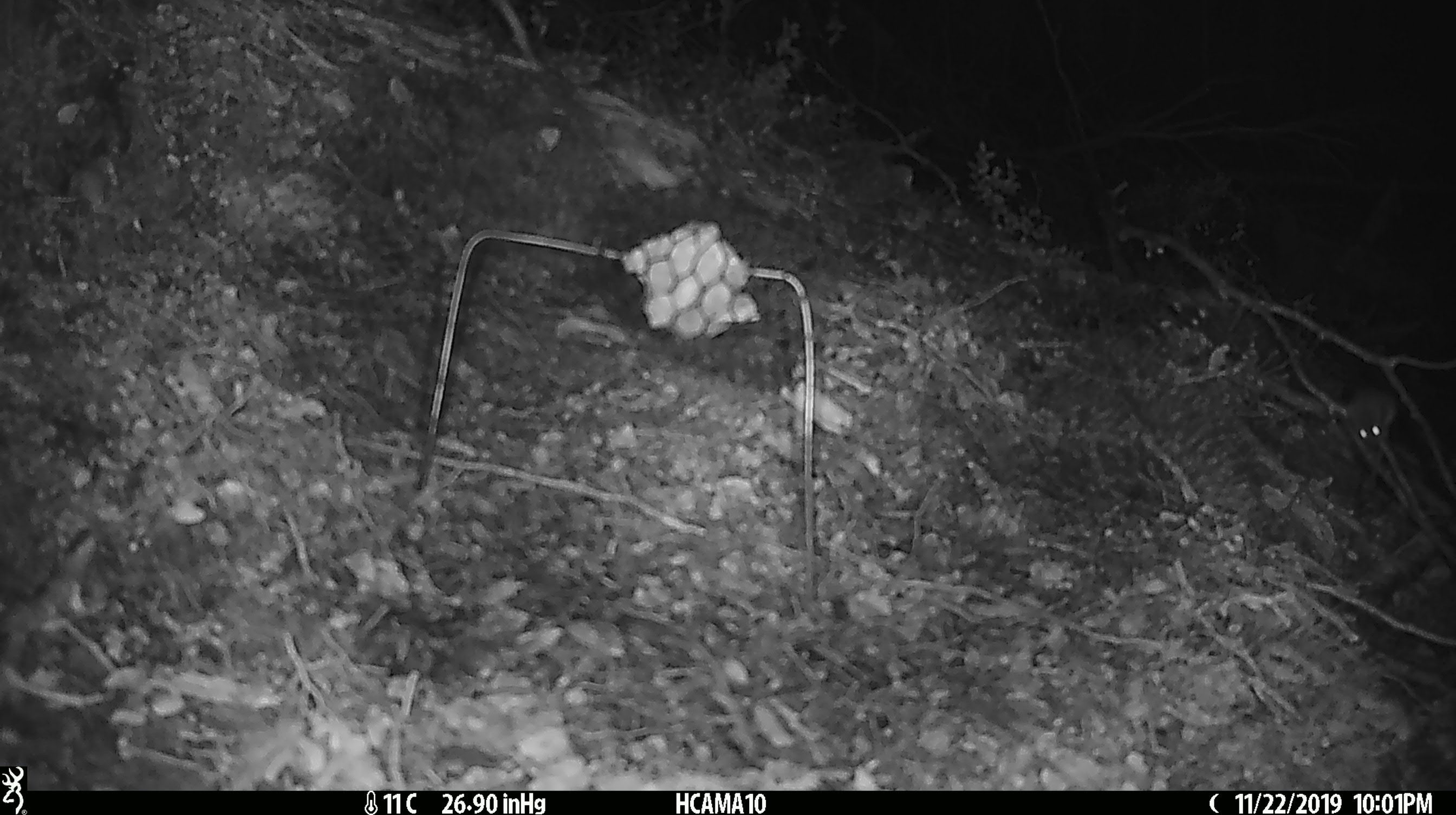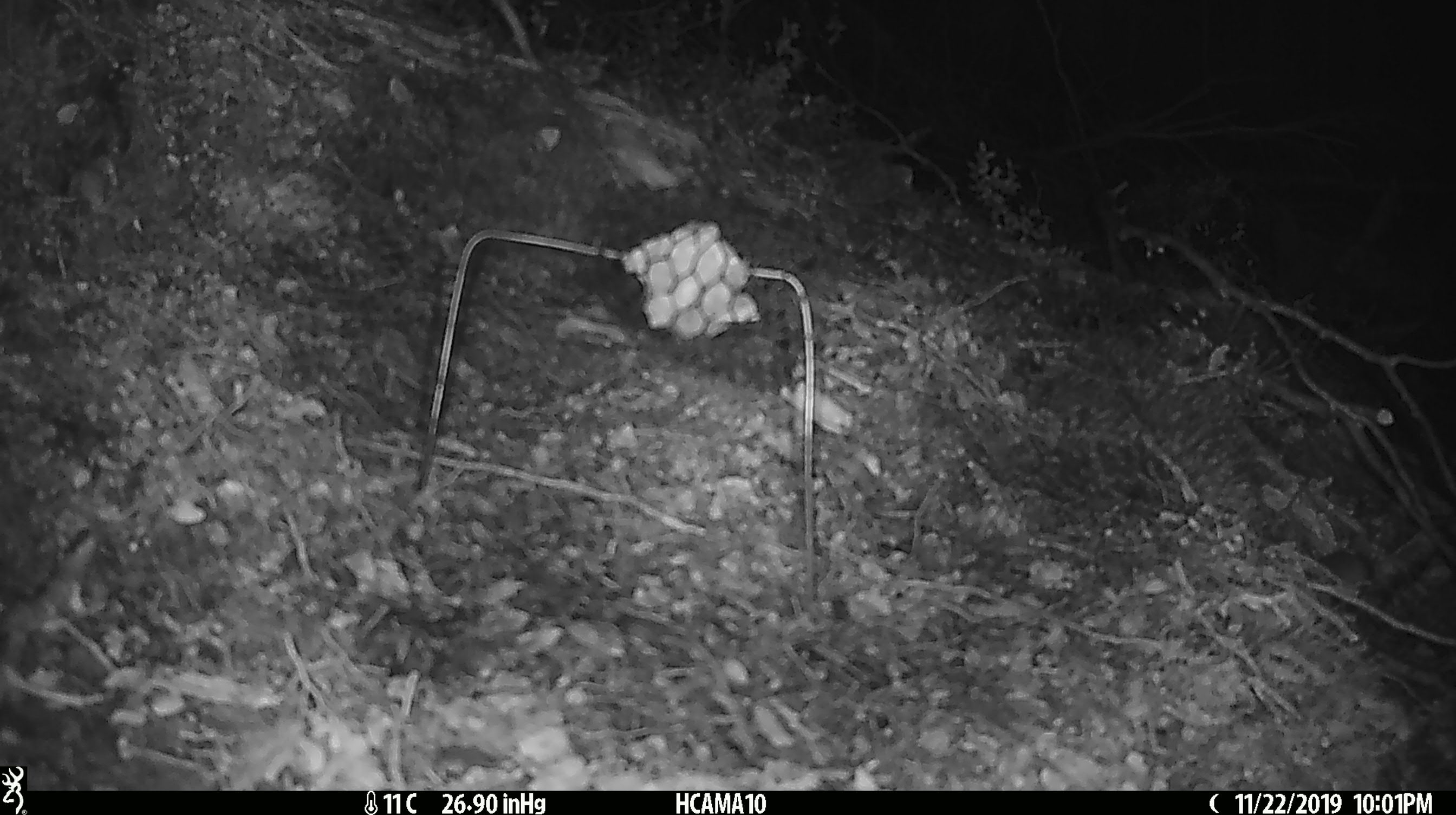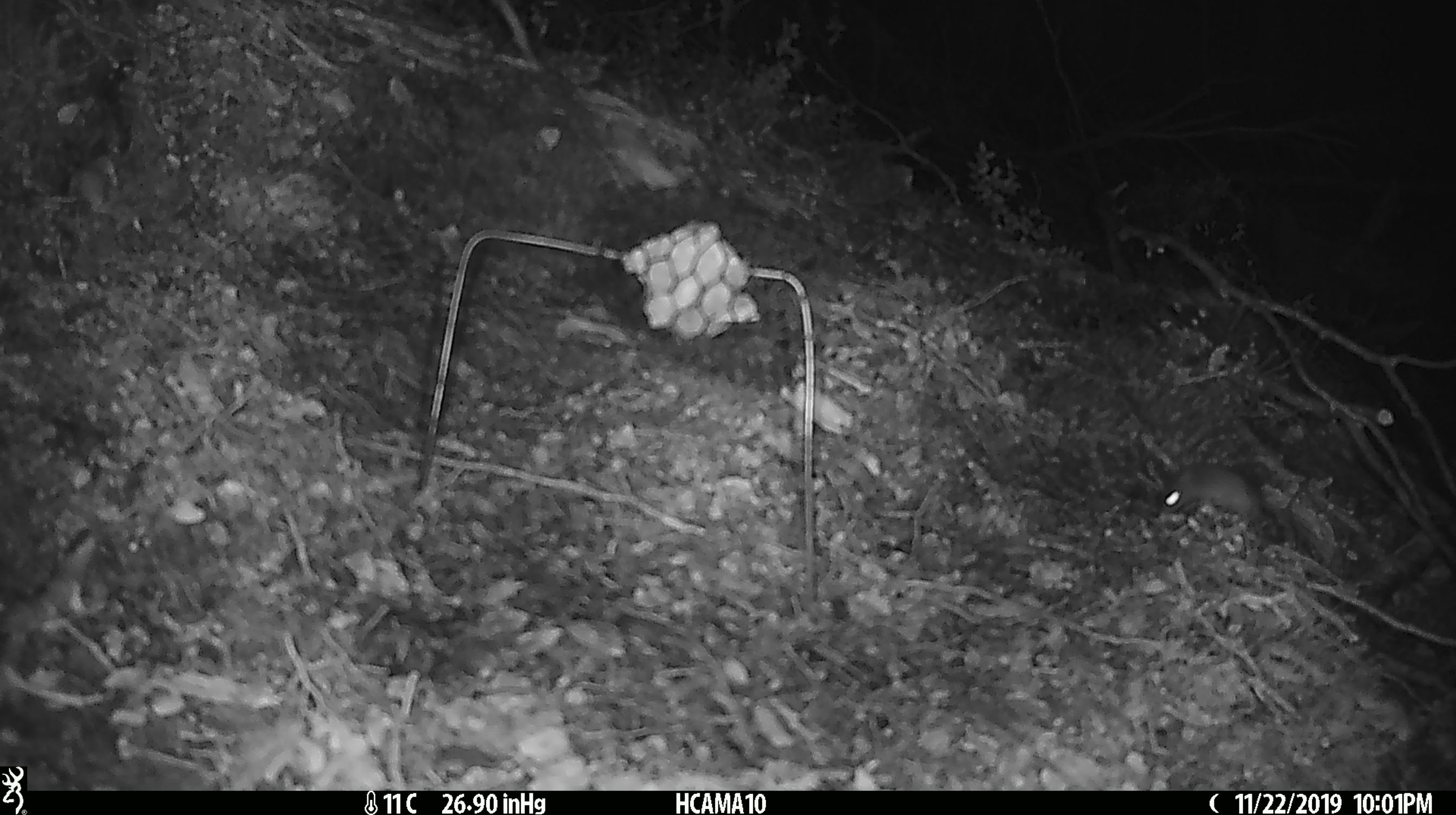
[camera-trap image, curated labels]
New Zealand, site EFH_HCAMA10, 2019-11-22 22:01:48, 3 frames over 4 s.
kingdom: Animalia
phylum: Chordata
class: Mammalia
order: Rodentia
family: Muridae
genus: Mus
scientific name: Mus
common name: mouse